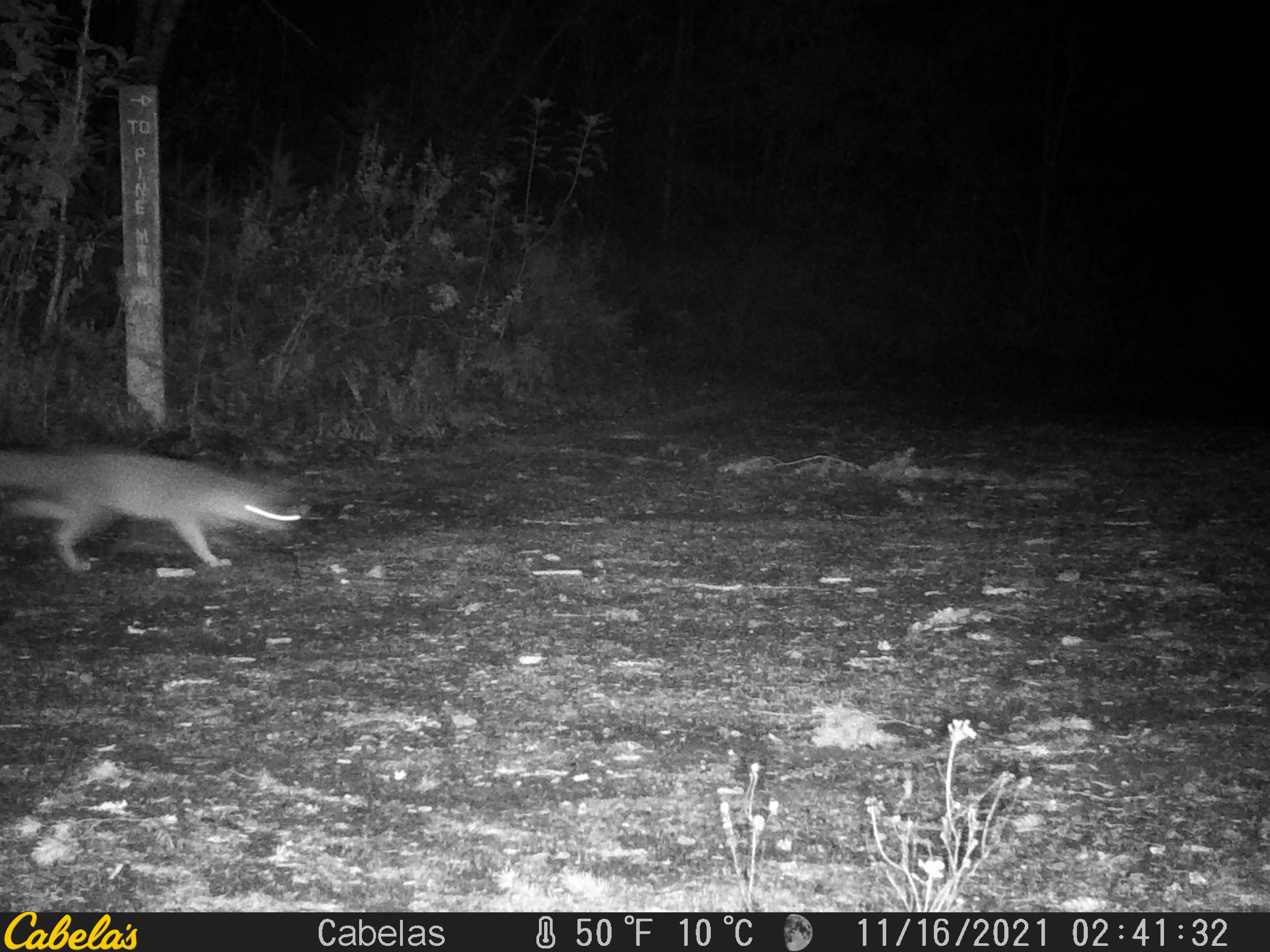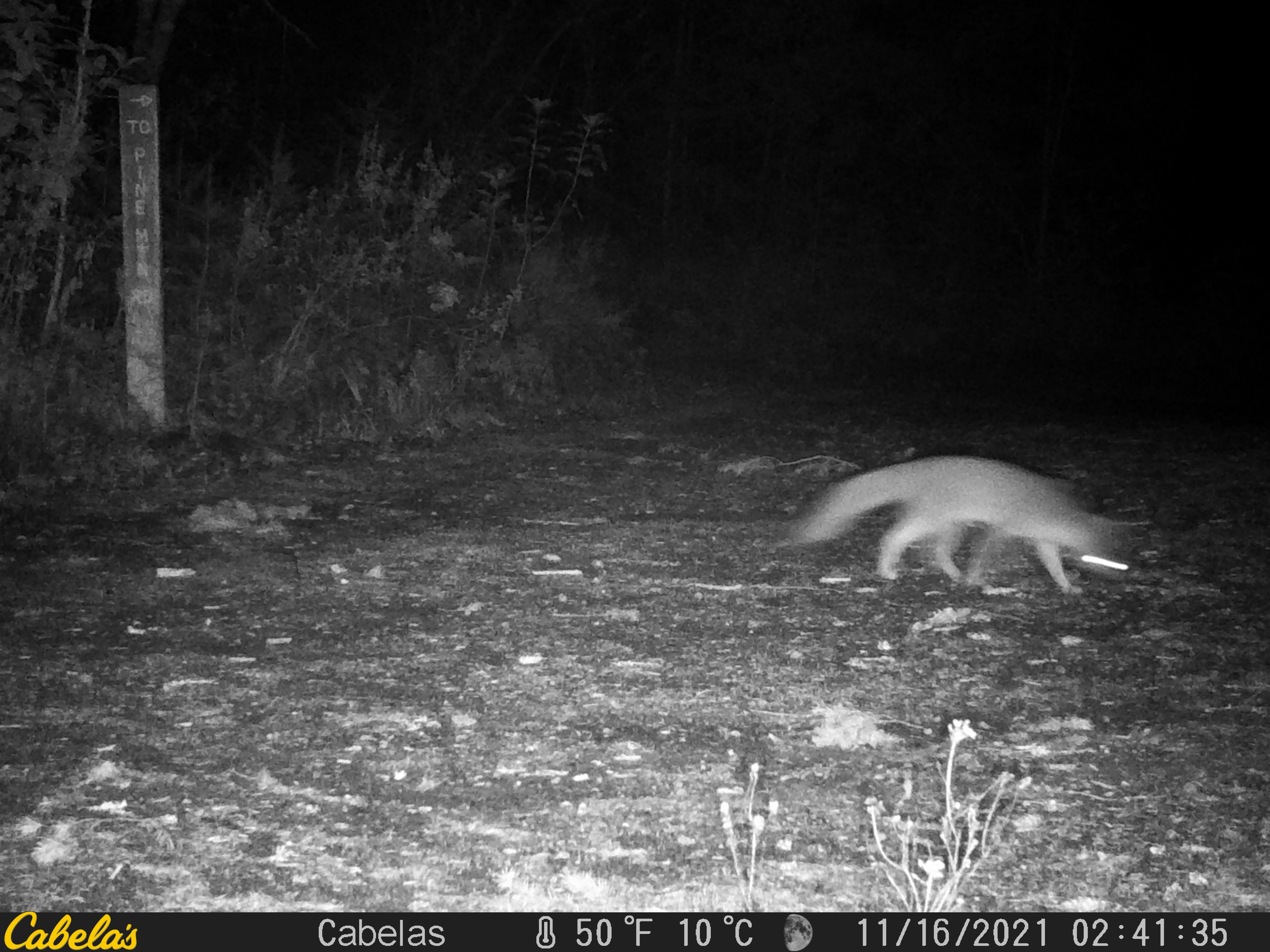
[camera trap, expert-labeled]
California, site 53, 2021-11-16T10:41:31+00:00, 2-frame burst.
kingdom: Animalia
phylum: Chordata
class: Mammalia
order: Carnivora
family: Canidae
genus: Urocyon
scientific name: Urocyon cinereoargenteus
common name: gray fox